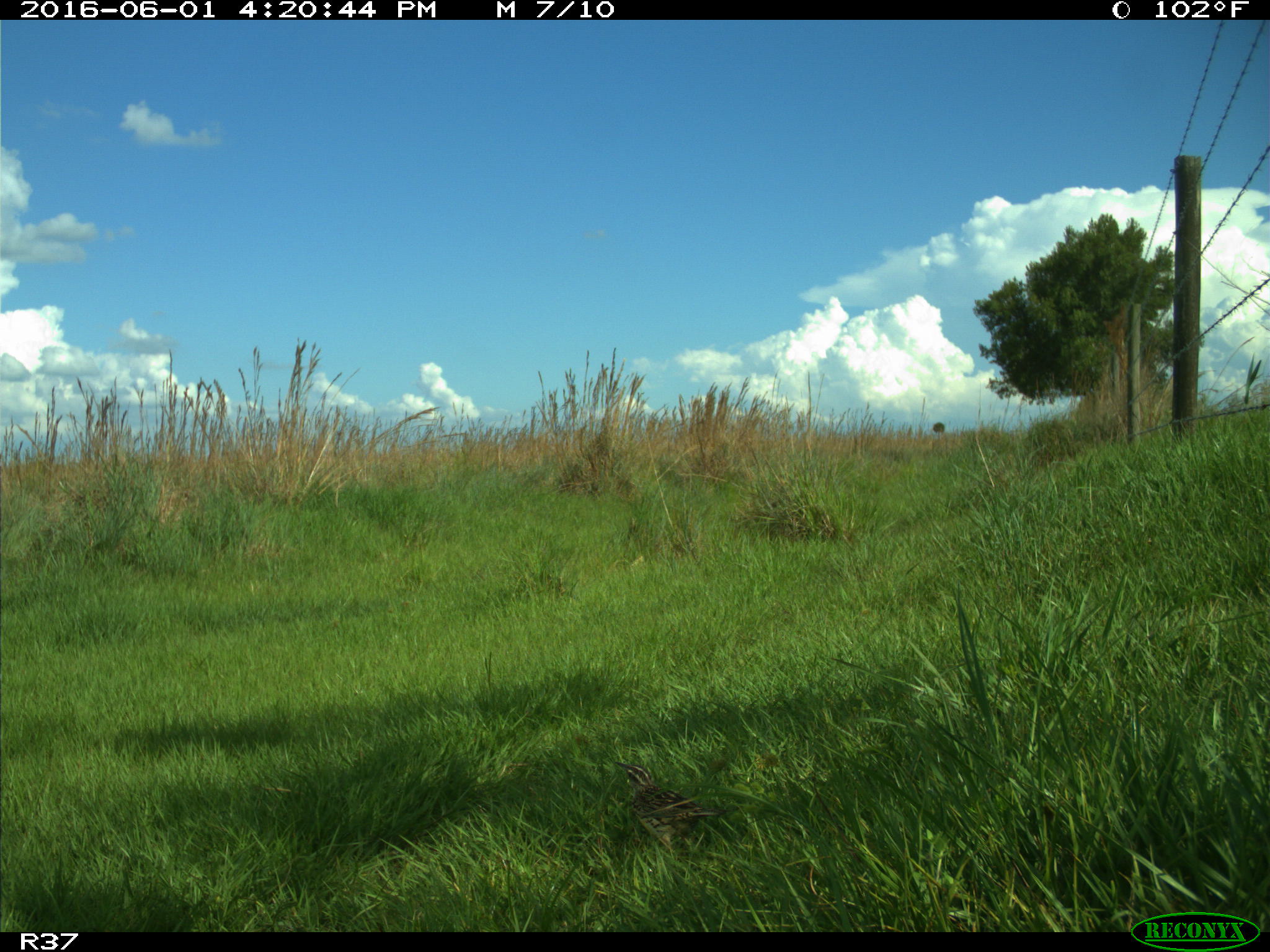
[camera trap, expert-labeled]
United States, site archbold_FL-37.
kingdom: Animalia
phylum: Chordata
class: Aves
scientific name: Aves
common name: birds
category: unidentified bird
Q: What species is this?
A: Unidentified bird (birds) (Aves).